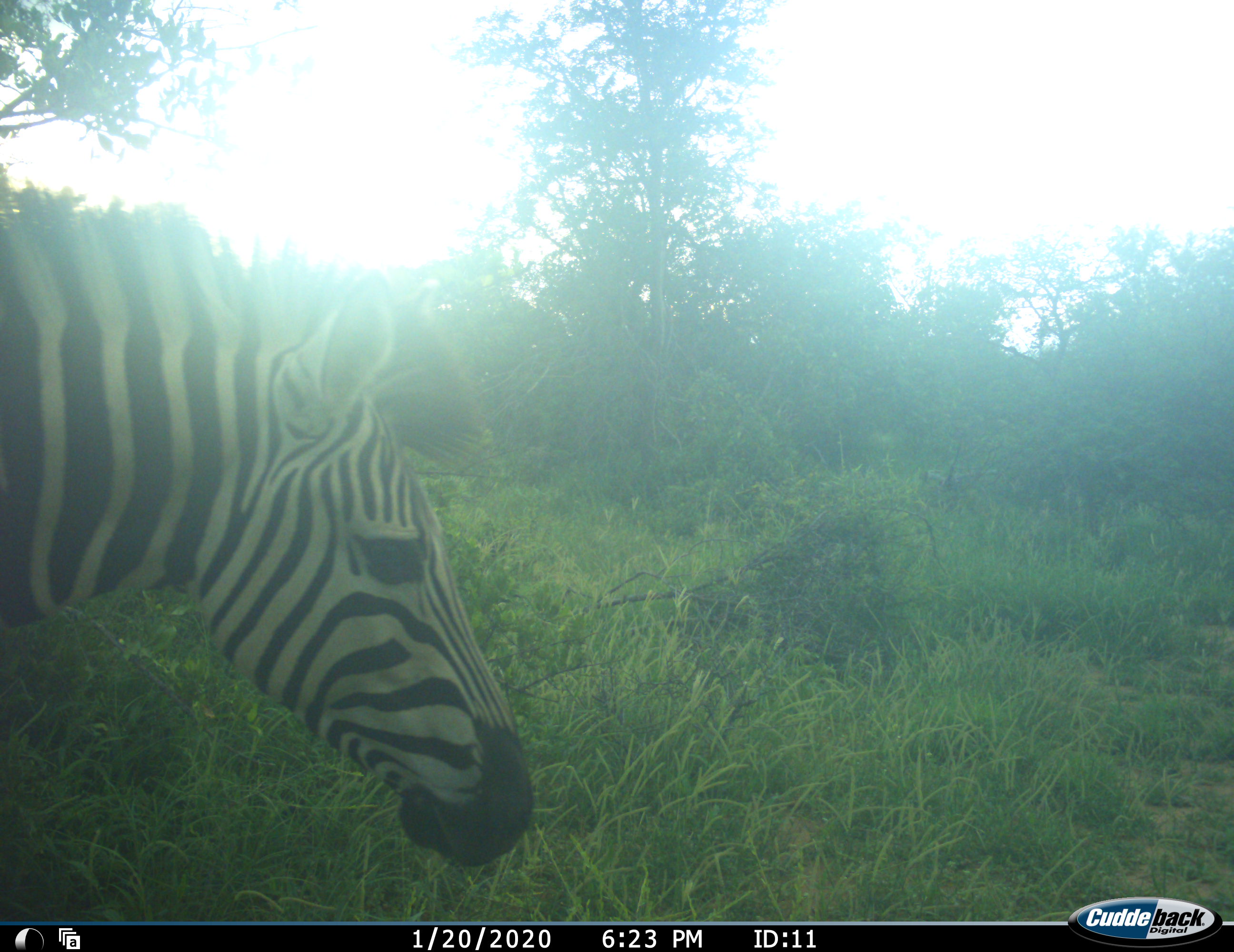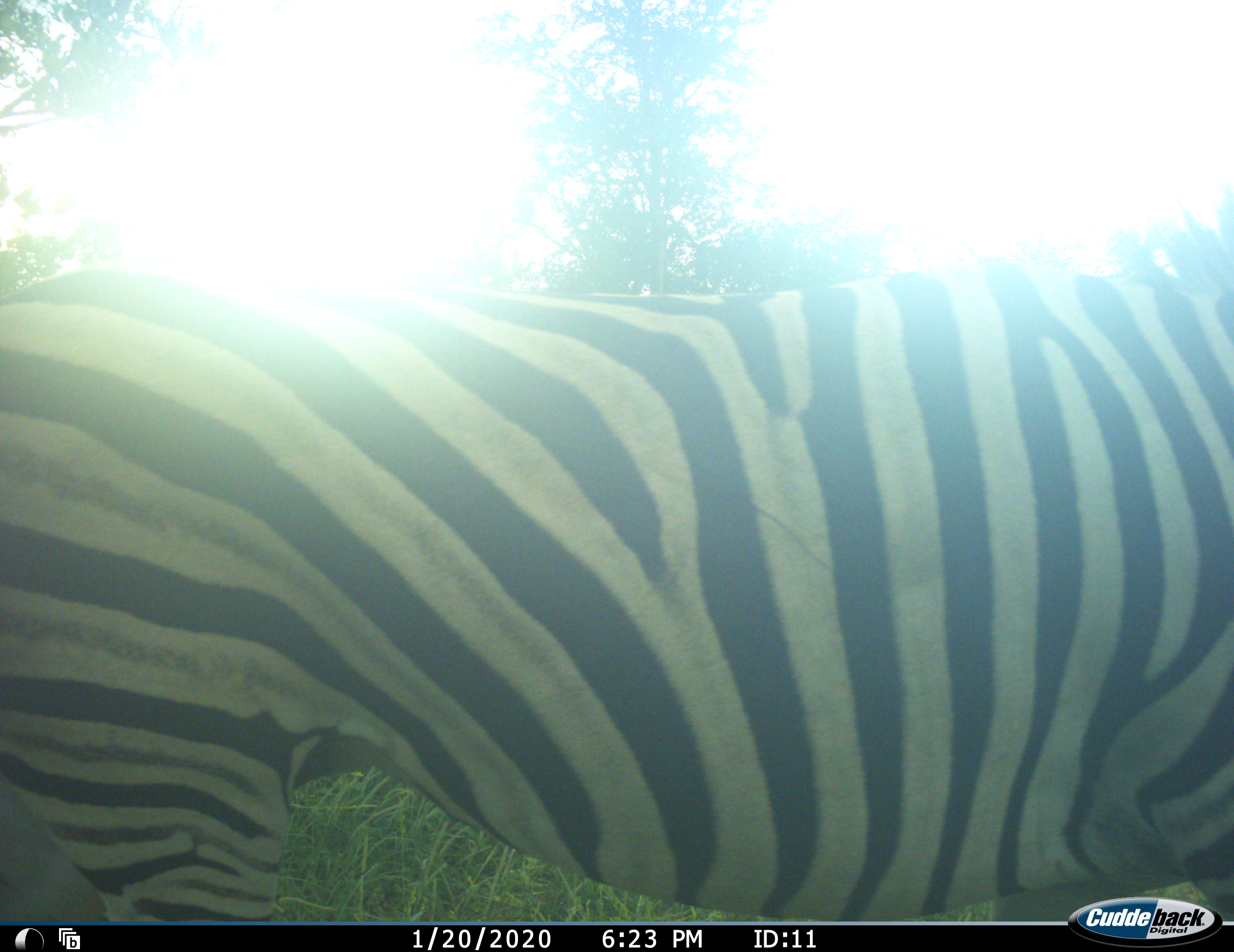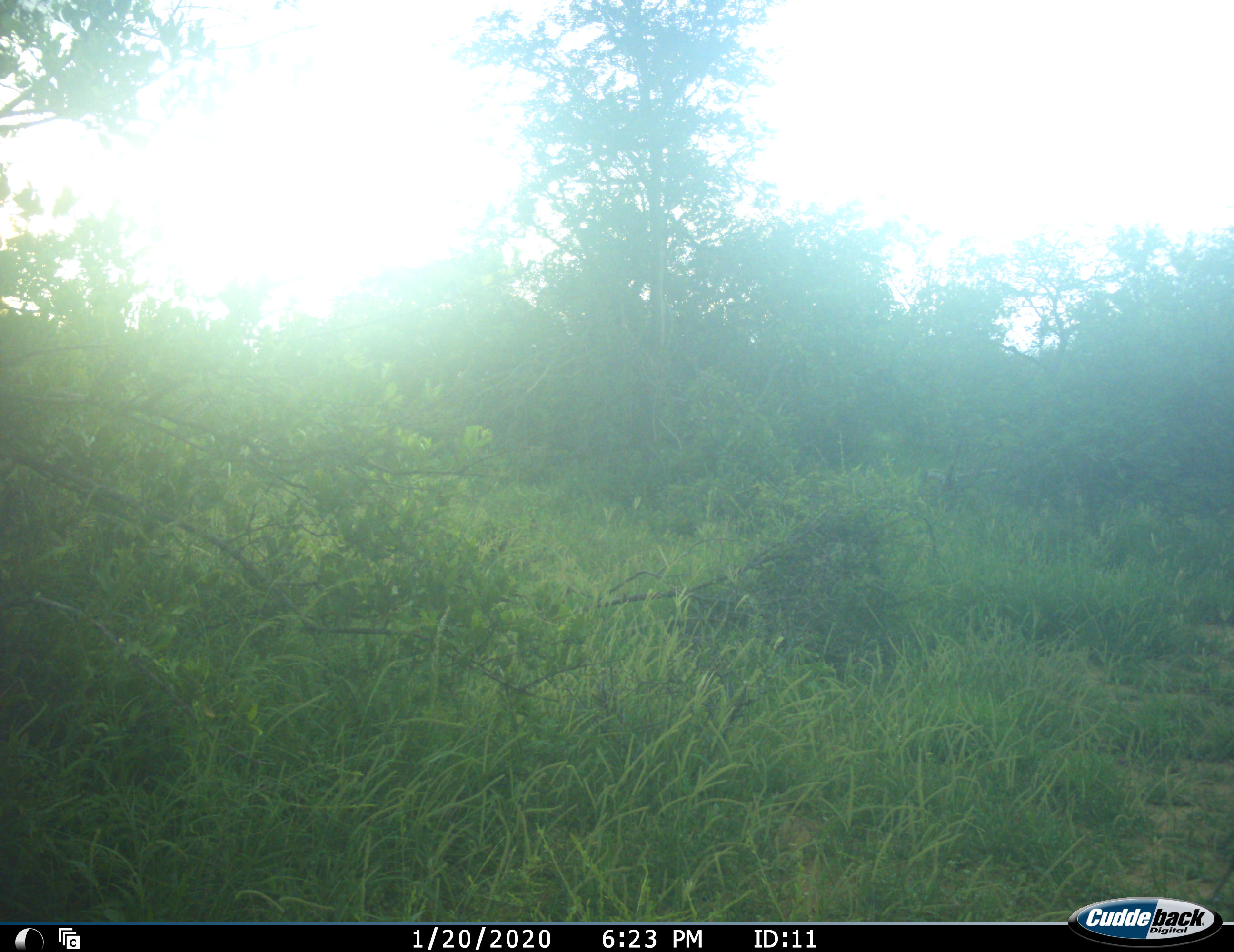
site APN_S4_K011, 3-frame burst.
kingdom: Animalia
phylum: Chordata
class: Mammalia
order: Perissodactyla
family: Equidae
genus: Equus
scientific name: Equus quagga burchellii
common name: burchell's zebra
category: zebraburchells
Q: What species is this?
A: Zebraburchells (burchell's zebra) (Equus quagga burchellii).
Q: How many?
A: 1.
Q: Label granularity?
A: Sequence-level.